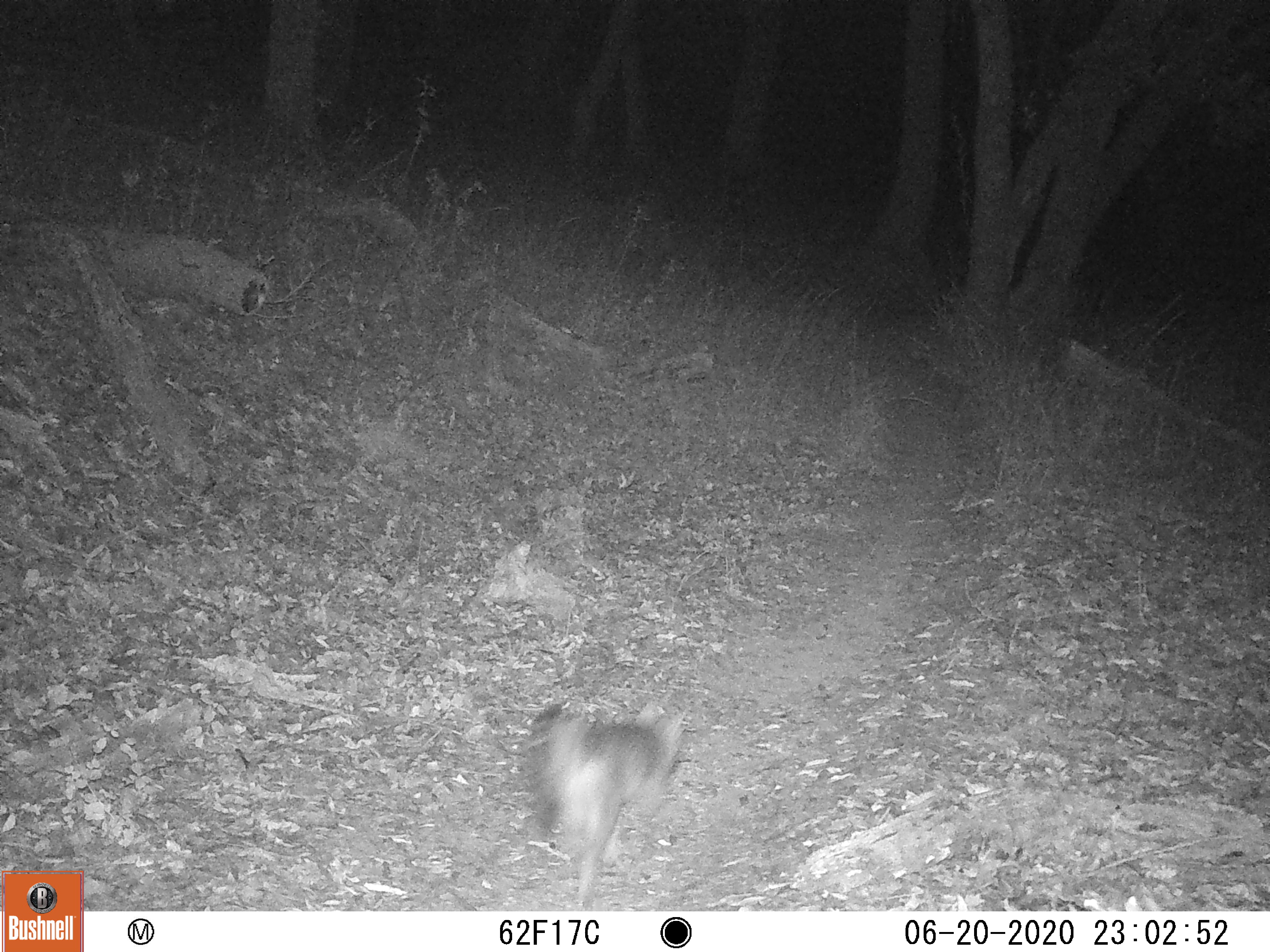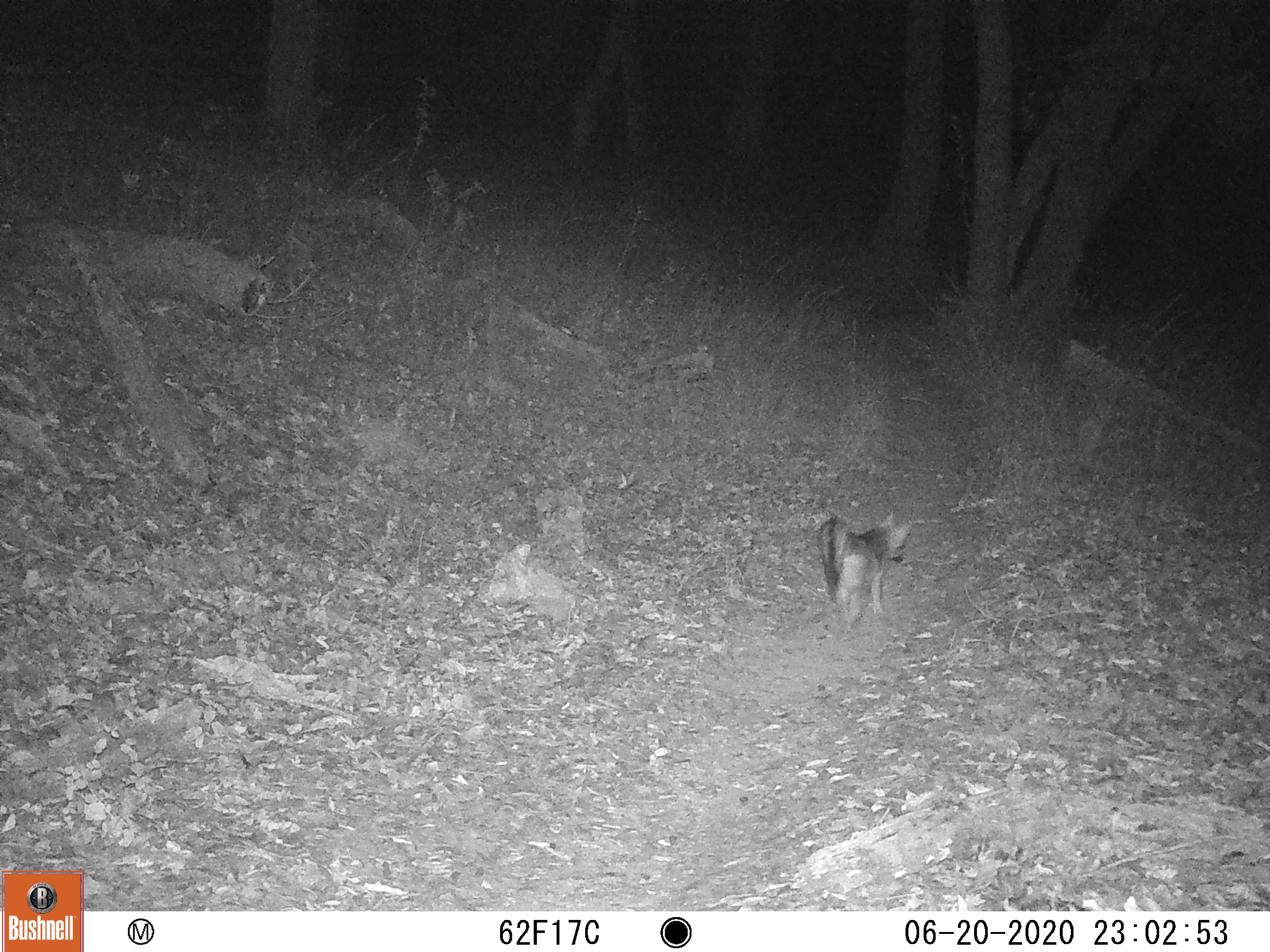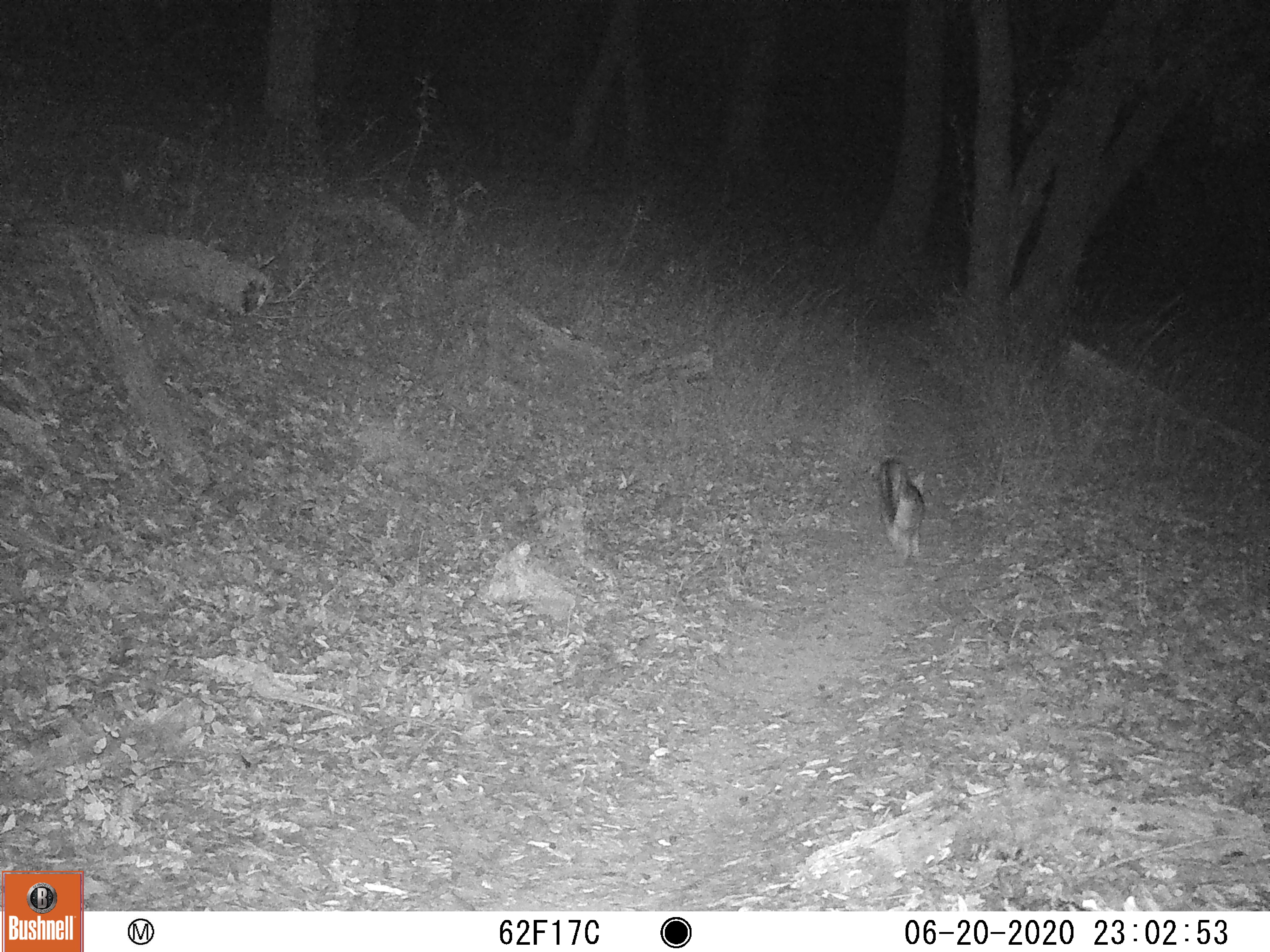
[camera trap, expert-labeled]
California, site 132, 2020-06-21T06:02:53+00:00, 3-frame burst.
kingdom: Animalia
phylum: Chordata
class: Mammalia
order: Carnivora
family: Canidae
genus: Urocyon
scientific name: Urocyon cinereoargenteus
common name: gray fox